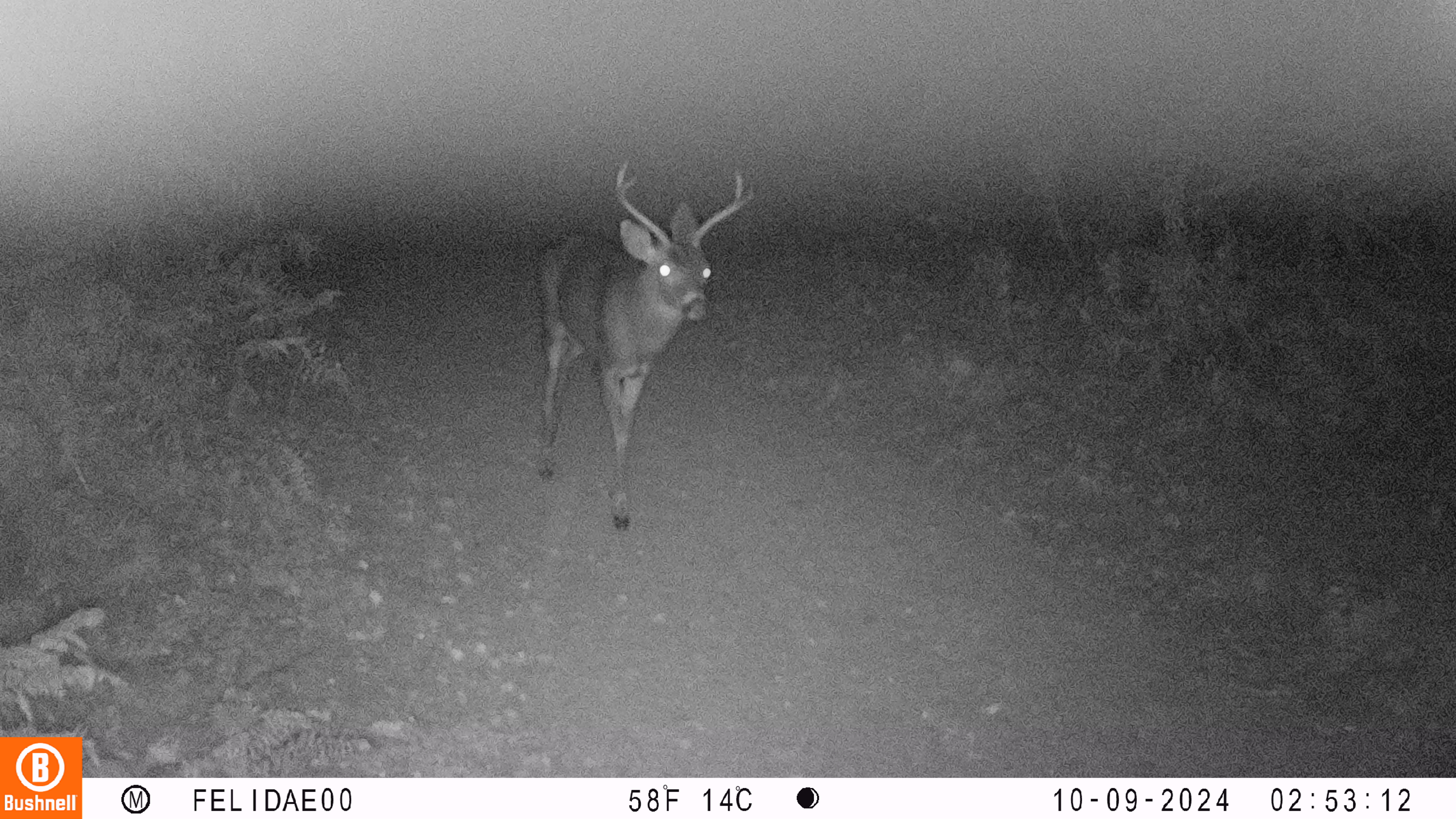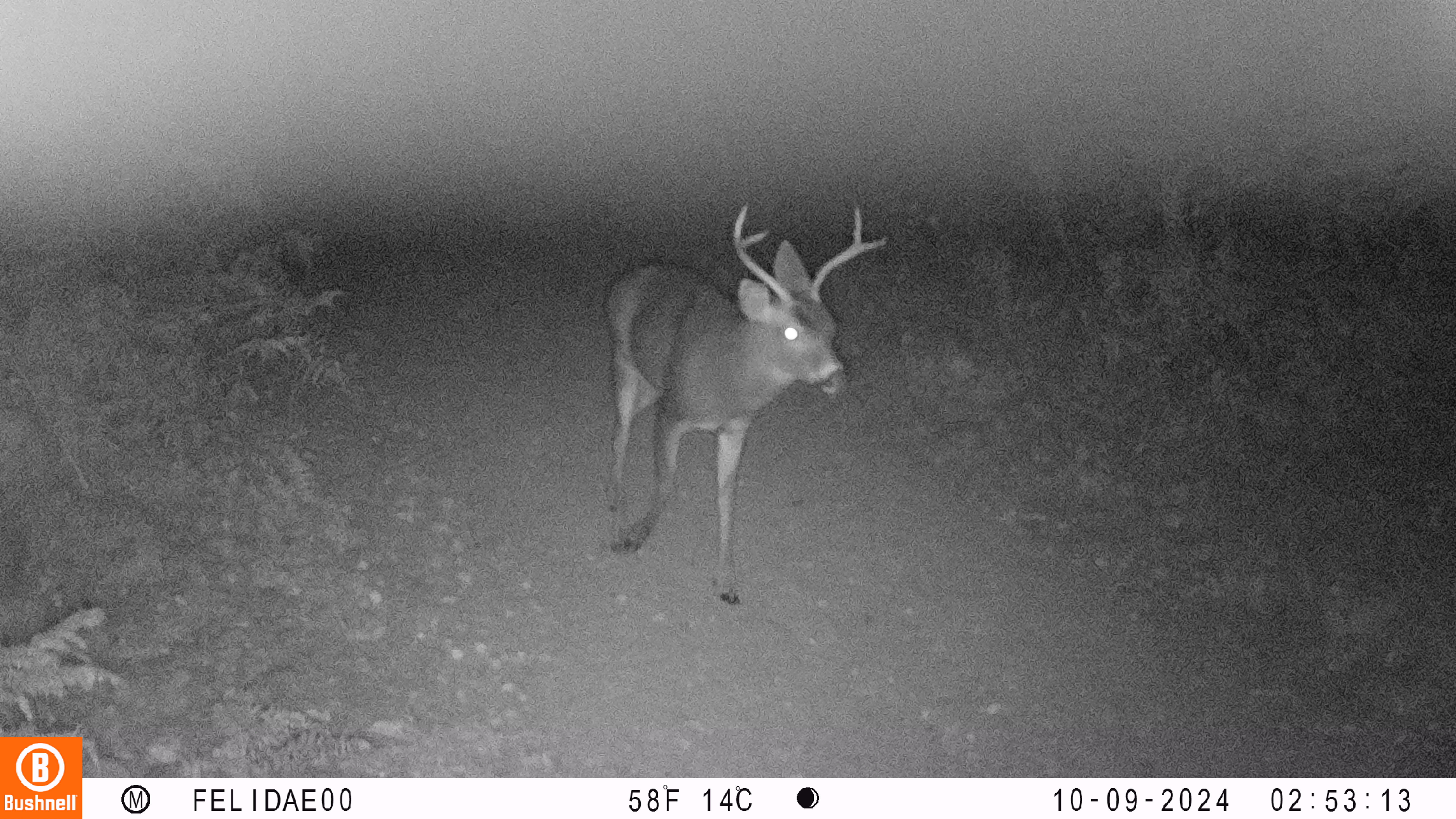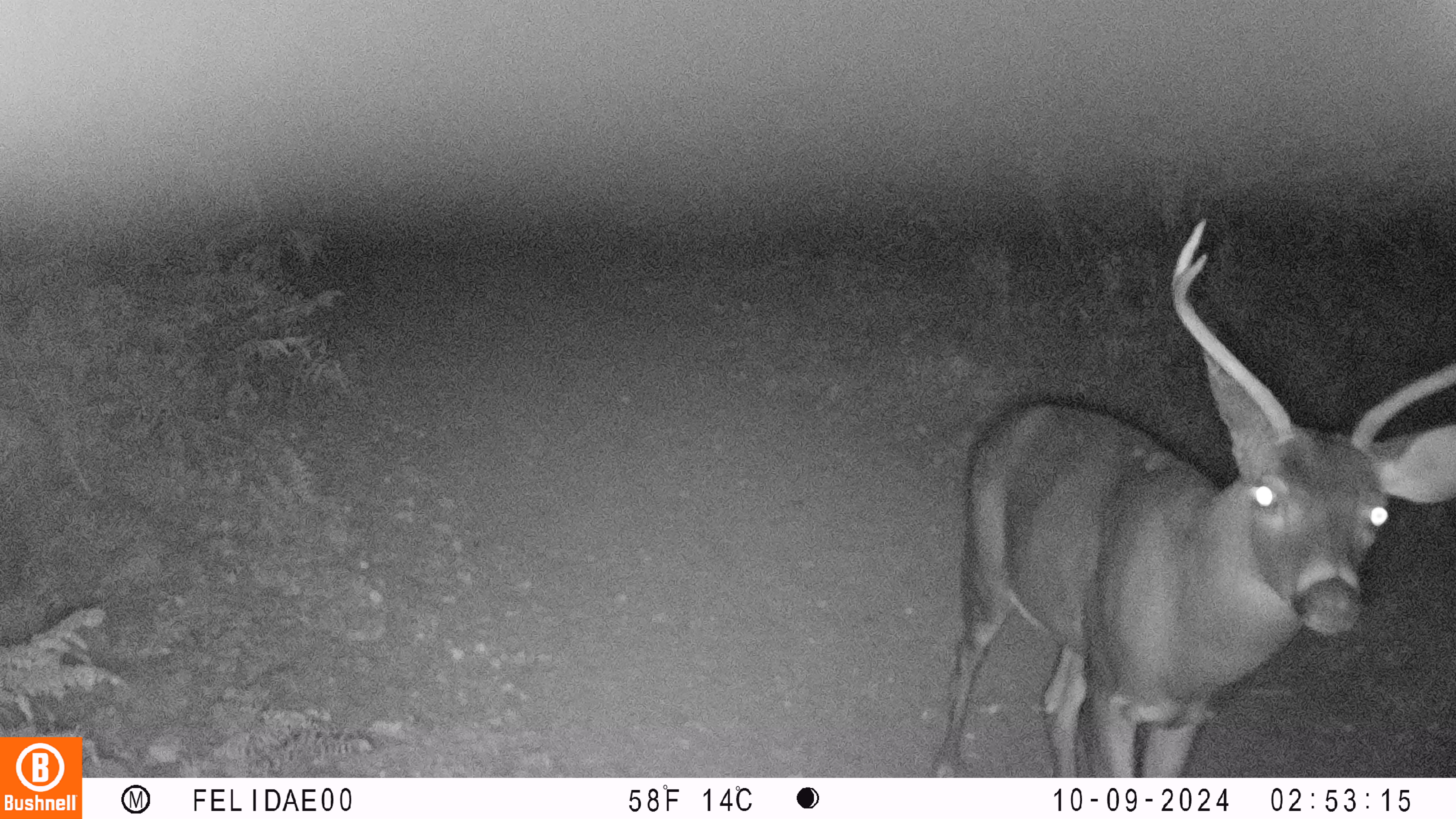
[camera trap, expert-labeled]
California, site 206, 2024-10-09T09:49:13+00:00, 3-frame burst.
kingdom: Animalia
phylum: Chordata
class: Mammalia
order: Artiodactyla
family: Cervidae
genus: Odocoileus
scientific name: Odocoileus hemionus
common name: mule deer